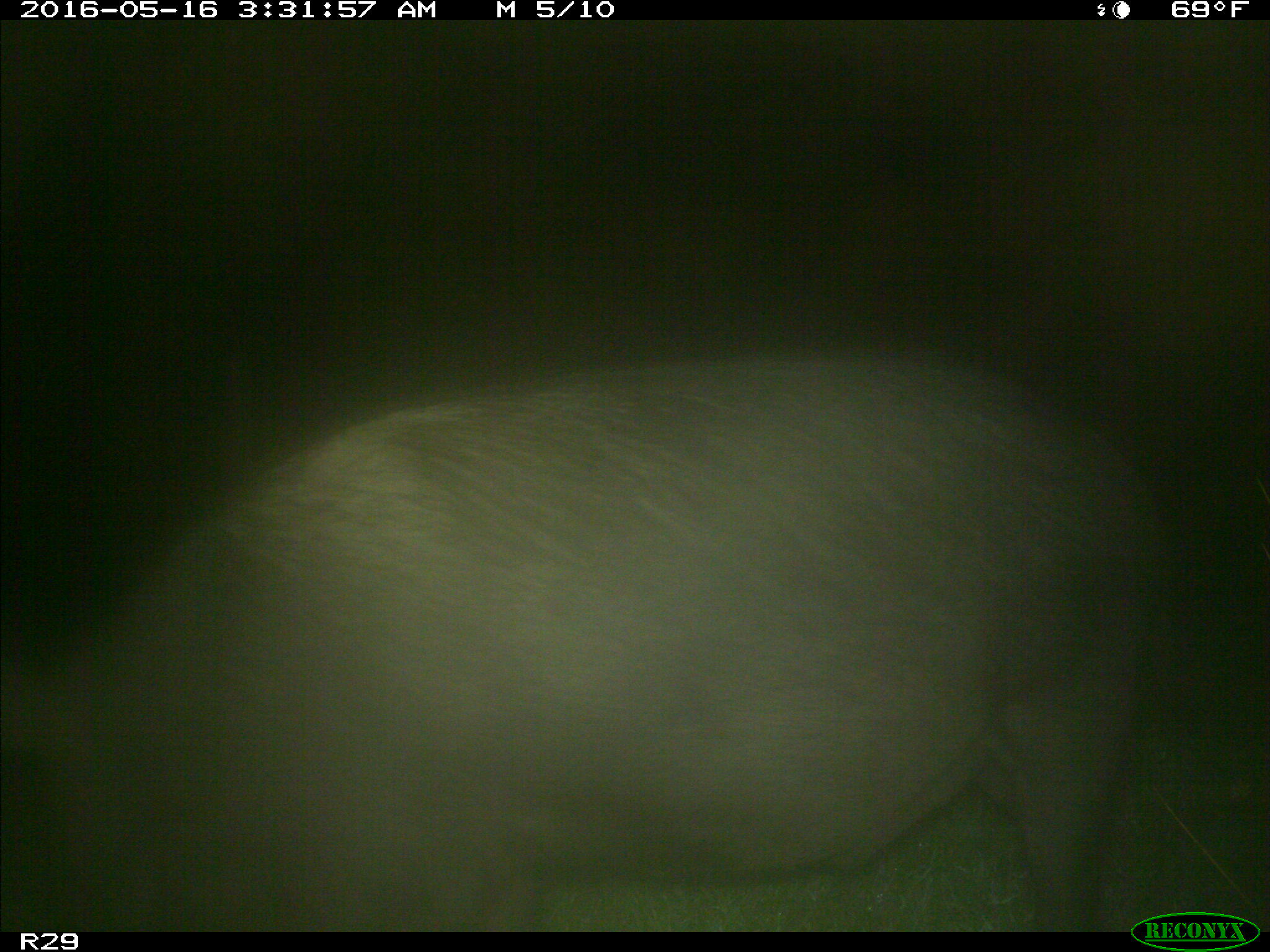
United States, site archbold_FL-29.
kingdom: Animalia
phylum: Chordata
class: Mammalia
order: Artiodactyla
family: Suidae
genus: Sus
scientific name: Sus scrofa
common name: wild boar